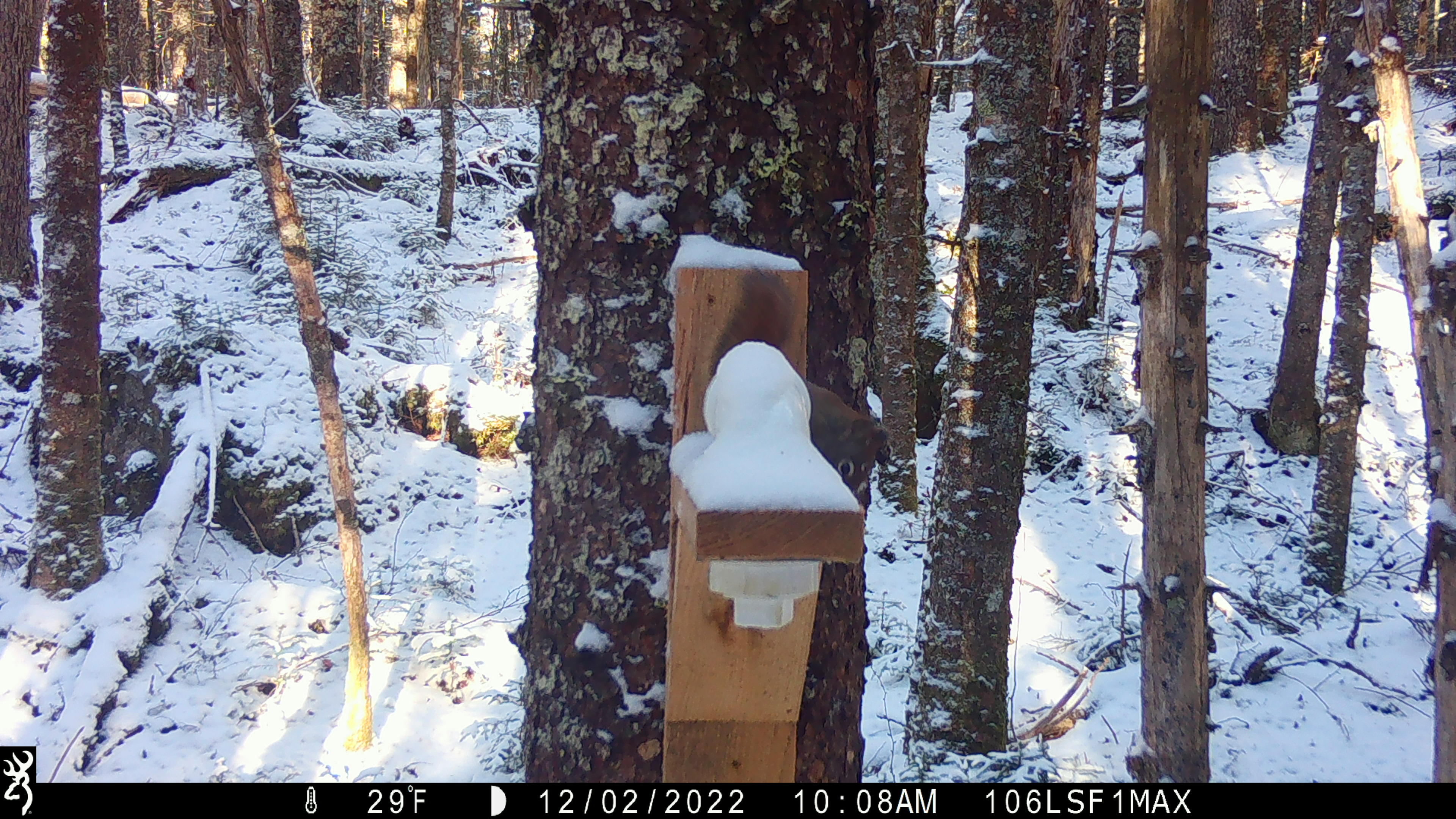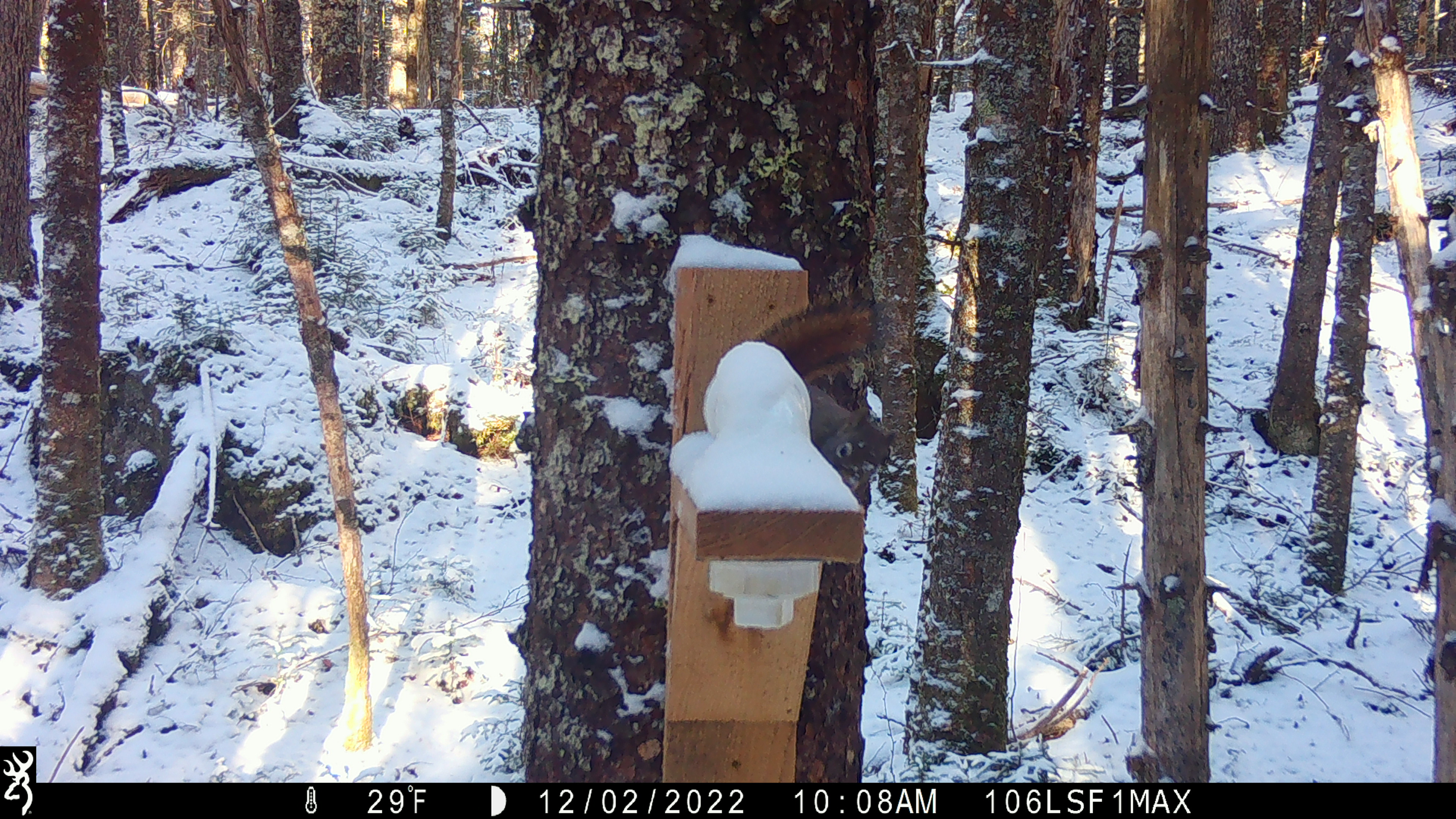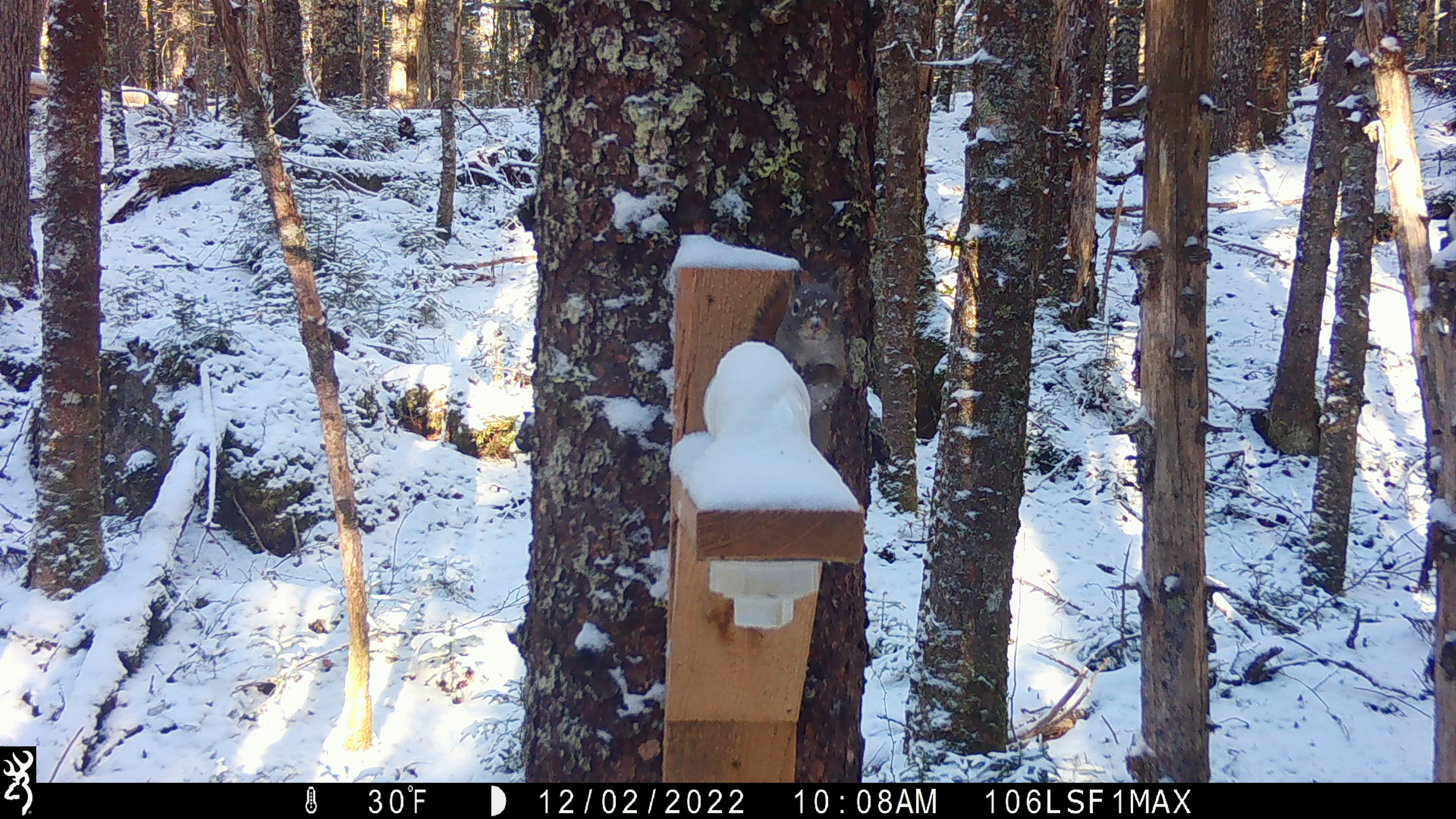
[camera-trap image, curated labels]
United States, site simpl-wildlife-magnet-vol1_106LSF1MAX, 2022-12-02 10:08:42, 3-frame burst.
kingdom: Animalia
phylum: Chordata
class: Mammalia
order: Rodentia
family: Sciuridae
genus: Tamiasciurus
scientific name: Tamiasciurus hudsonicus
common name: red squirrel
Red squirrel (Tamiasciurus hudsonicus).